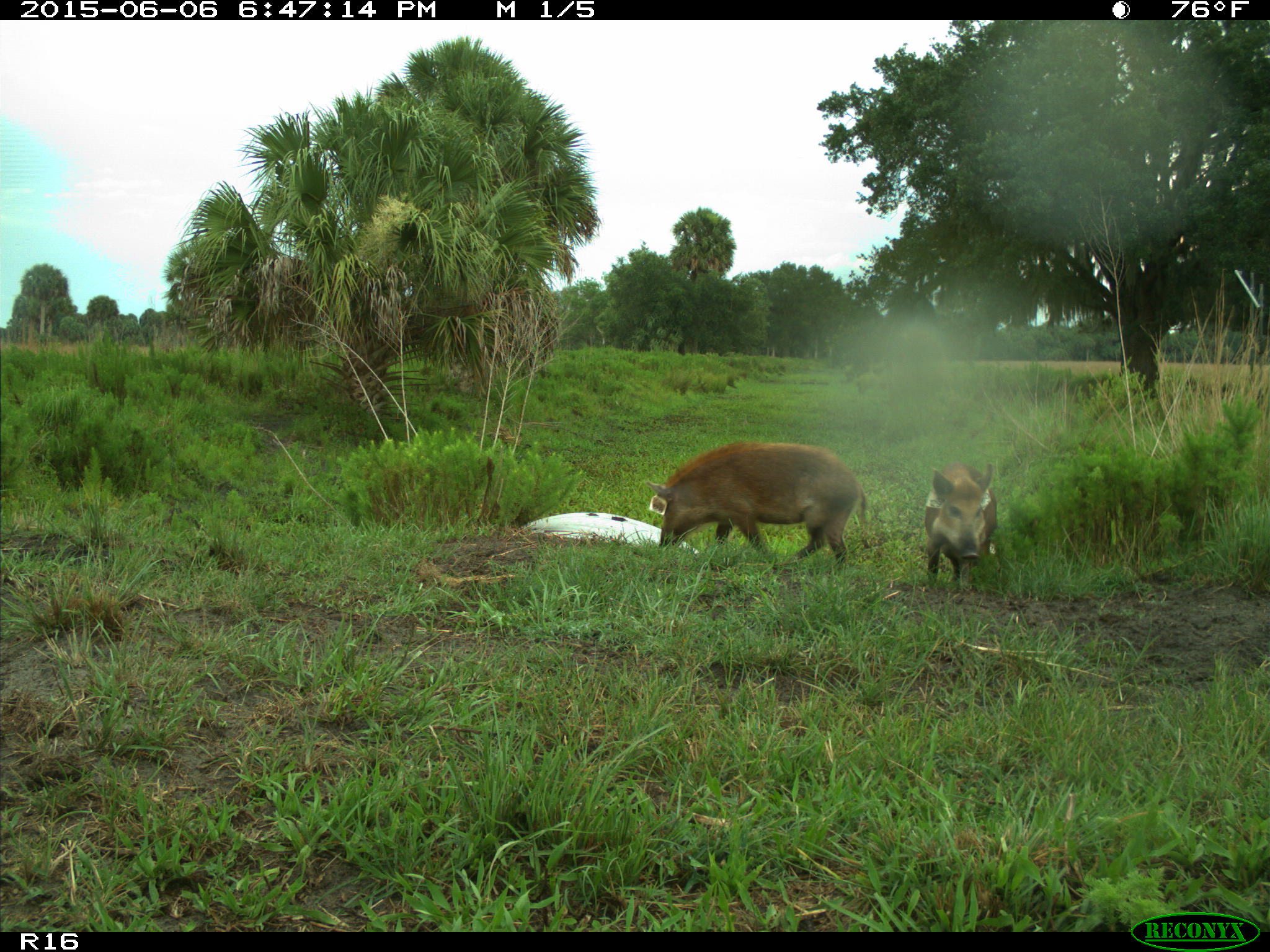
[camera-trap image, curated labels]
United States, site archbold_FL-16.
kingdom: Animalia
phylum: Chordata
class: Mammalia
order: Artiodactyla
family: Suidae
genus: Sus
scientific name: Sus scrofa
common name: wild boar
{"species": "Sus scrofa (wild boar)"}